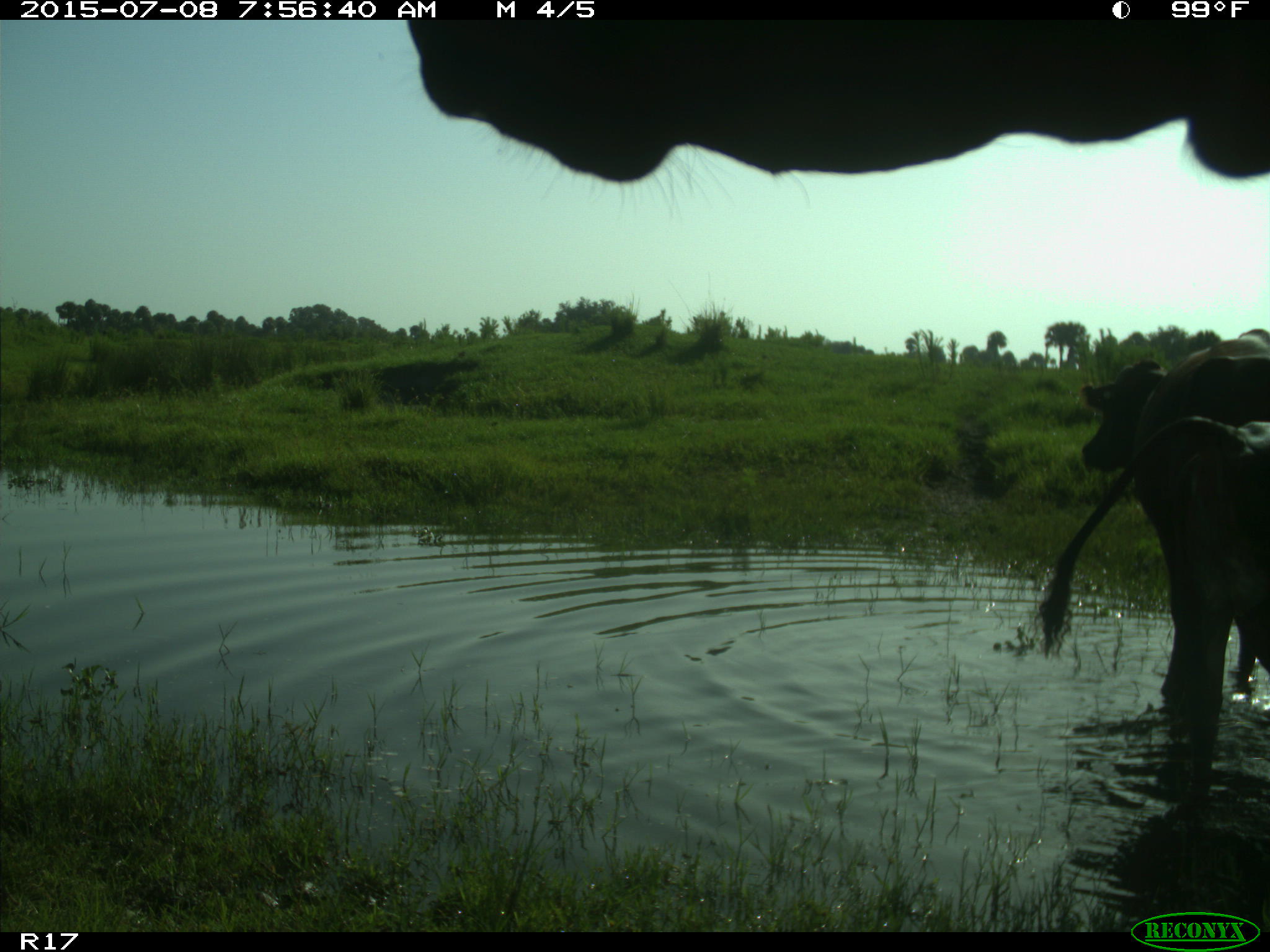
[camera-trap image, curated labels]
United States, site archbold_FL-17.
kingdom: Animalia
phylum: Chordata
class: Mammalia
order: Artiodactyla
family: Bovidae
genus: Bos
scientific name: Bos taurus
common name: domestic cow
Bos taurus (domestic cow).